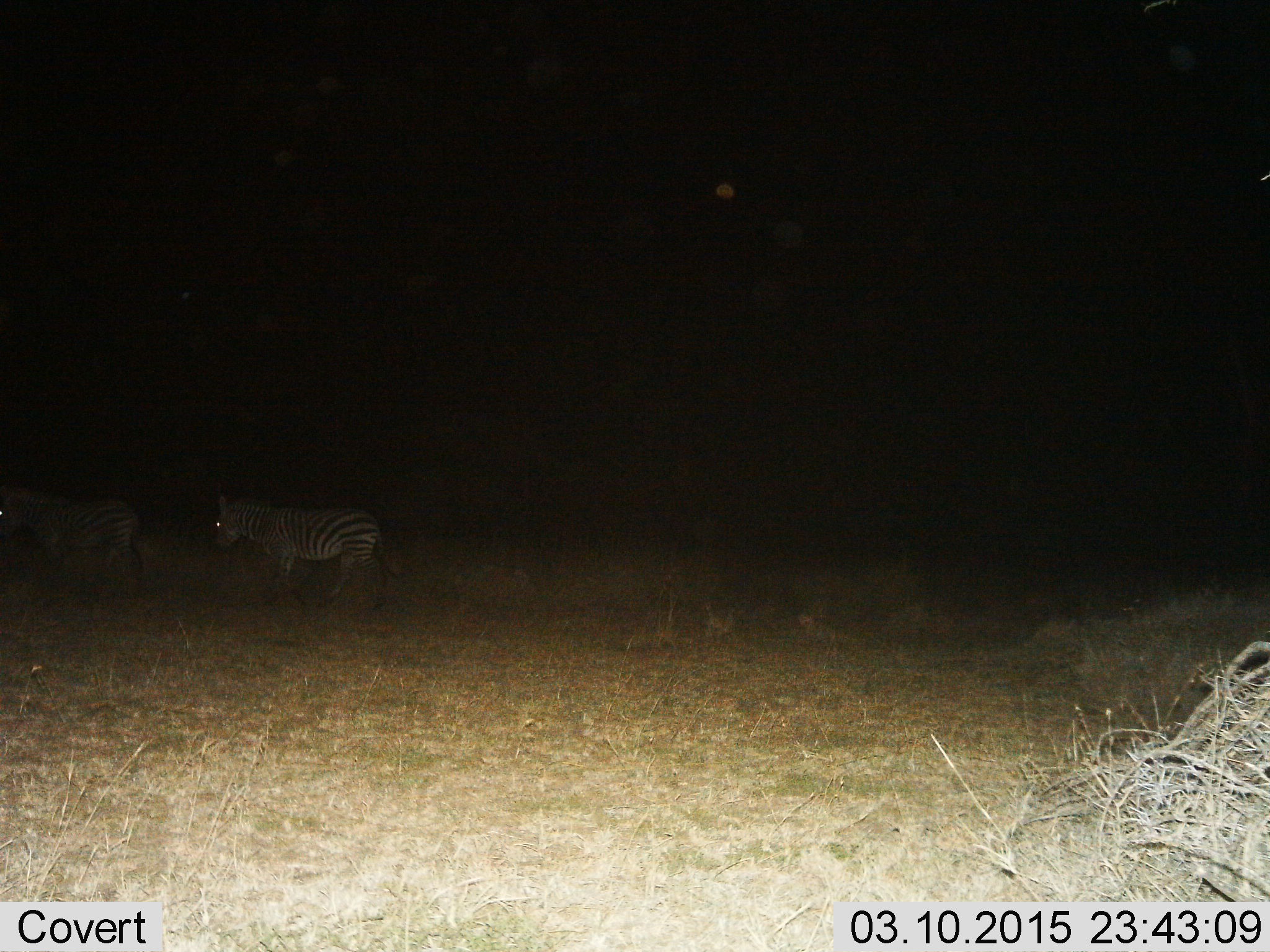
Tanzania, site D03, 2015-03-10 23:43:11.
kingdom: Animalia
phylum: Chordata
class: Mammalia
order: Perissodactyla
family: Equidae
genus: Equus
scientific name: Equus quagga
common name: plains zebra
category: zebra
Zebra (plains zebra) (Equus quagga), count 2. Behavior (volunteer vote fractions): standing 50%, resting 0%, moving 50%, interacting 0%. Young present (vote fraction): 0%. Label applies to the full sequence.